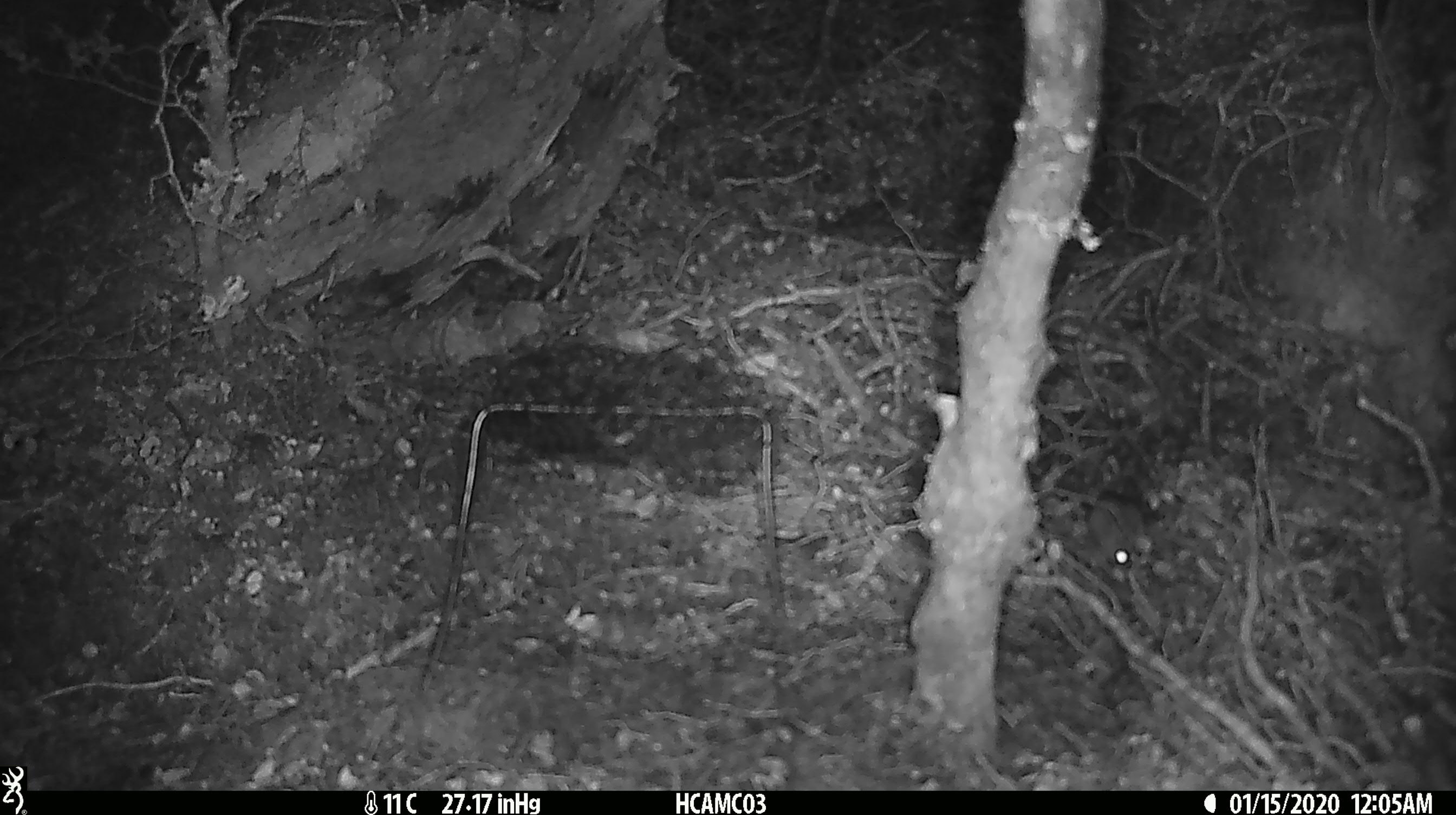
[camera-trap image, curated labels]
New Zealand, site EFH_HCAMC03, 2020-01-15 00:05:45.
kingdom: Animalia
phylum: Chordata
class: Mammalia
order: Rodentia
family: Muridae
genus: Mus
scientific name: Mus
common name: mouse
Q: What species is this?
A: Mouse (Mus).